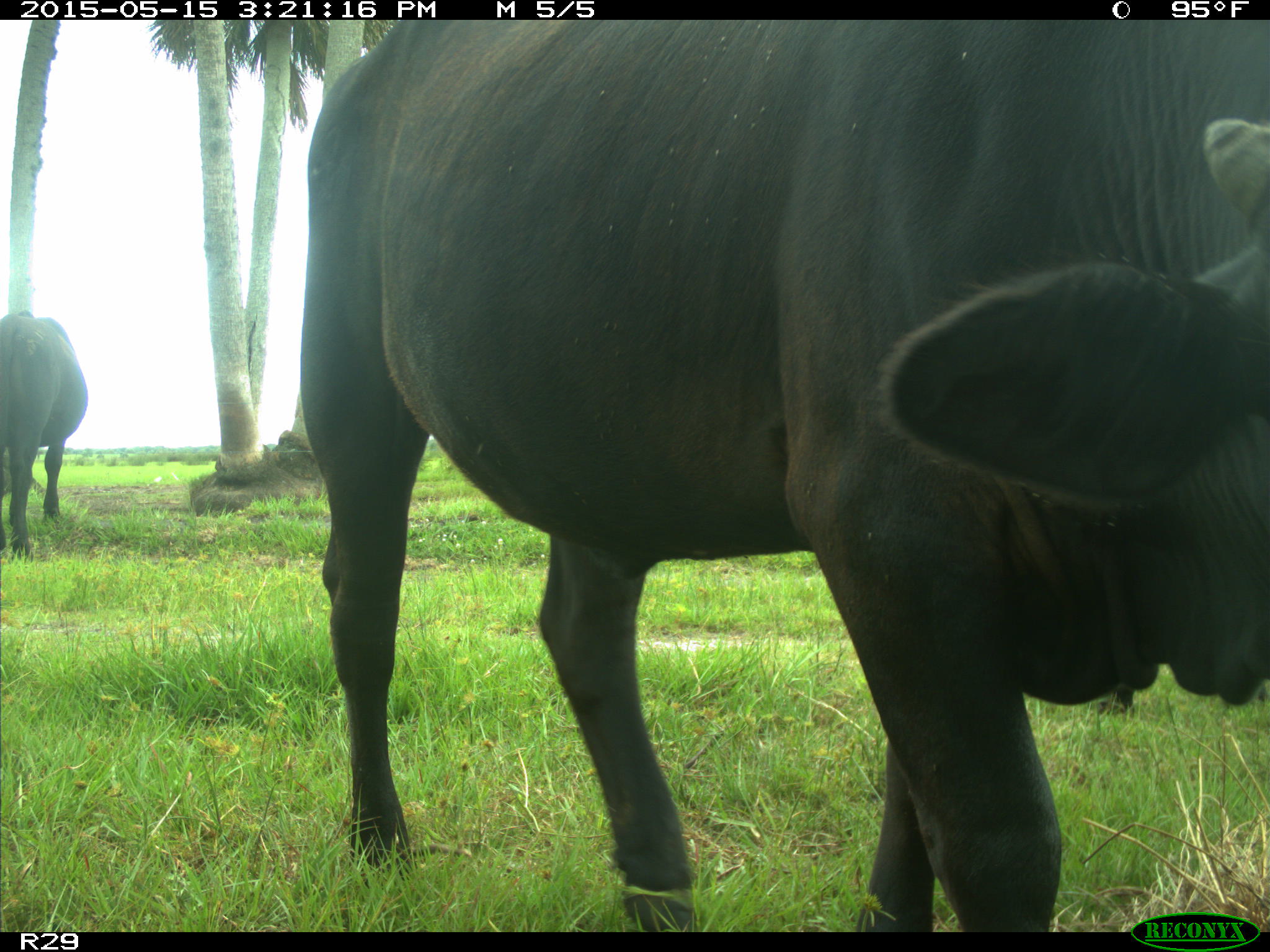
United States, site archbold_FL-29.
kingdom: Animalia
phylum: Chordata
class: Mammalia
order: Artiodactyla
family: Bovidae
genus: Bos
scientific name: Bos taurus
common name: domestic cow